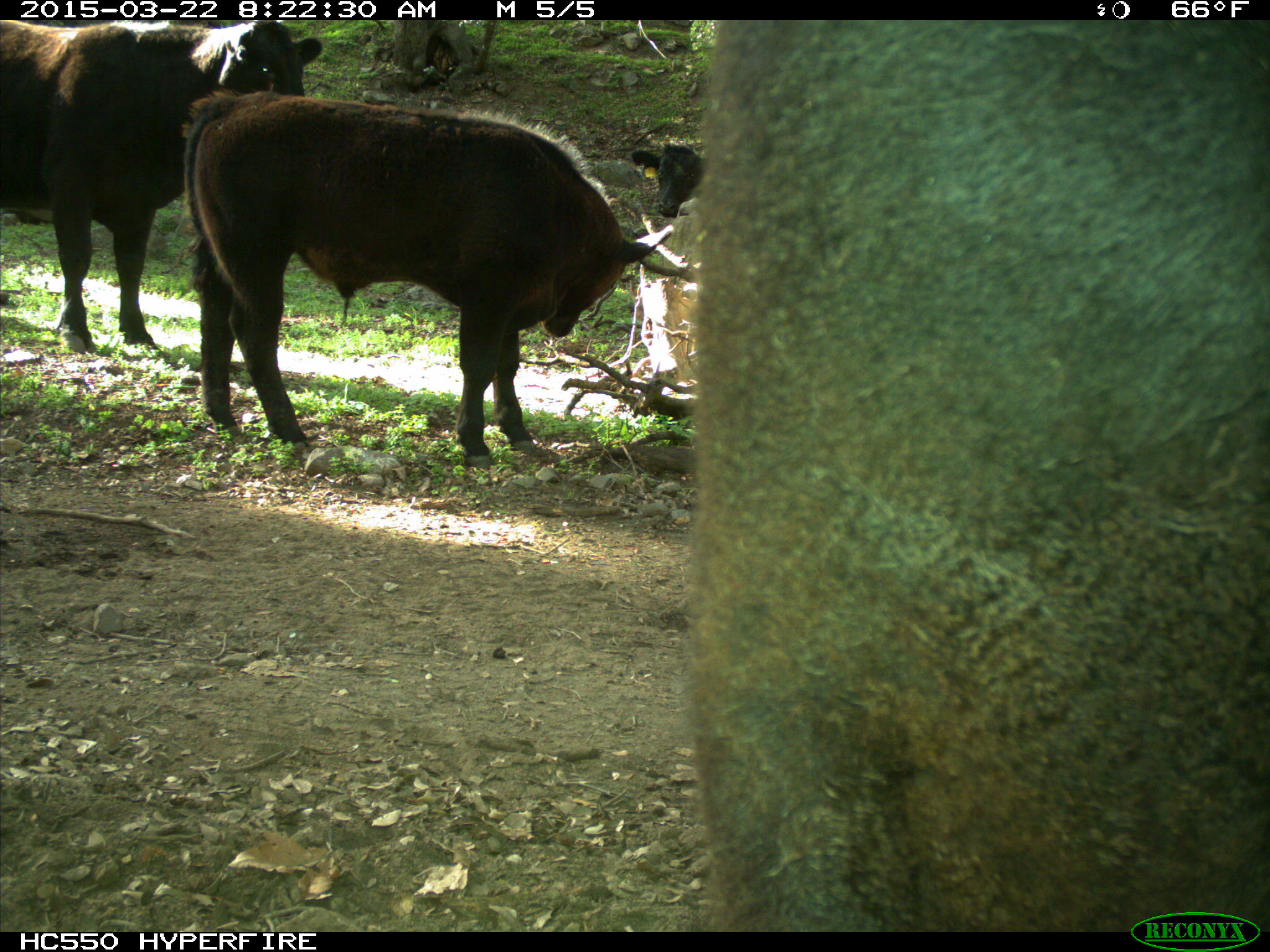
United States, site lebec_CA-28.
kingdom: Animalia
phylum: Chordata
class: Mammalia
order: Artiodactyla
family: Bovidae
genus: Bos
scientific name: Bos taurus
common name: domestic cow